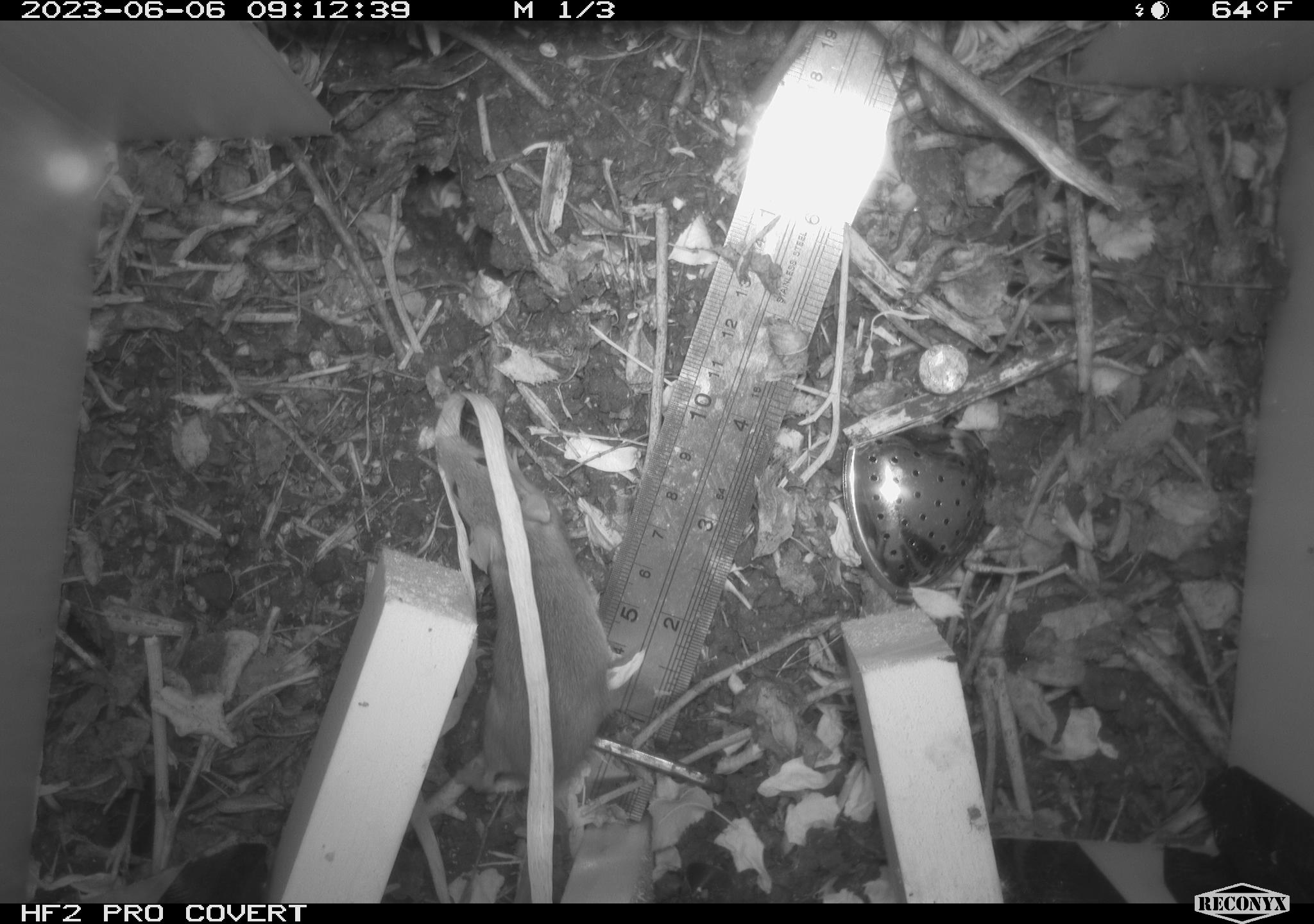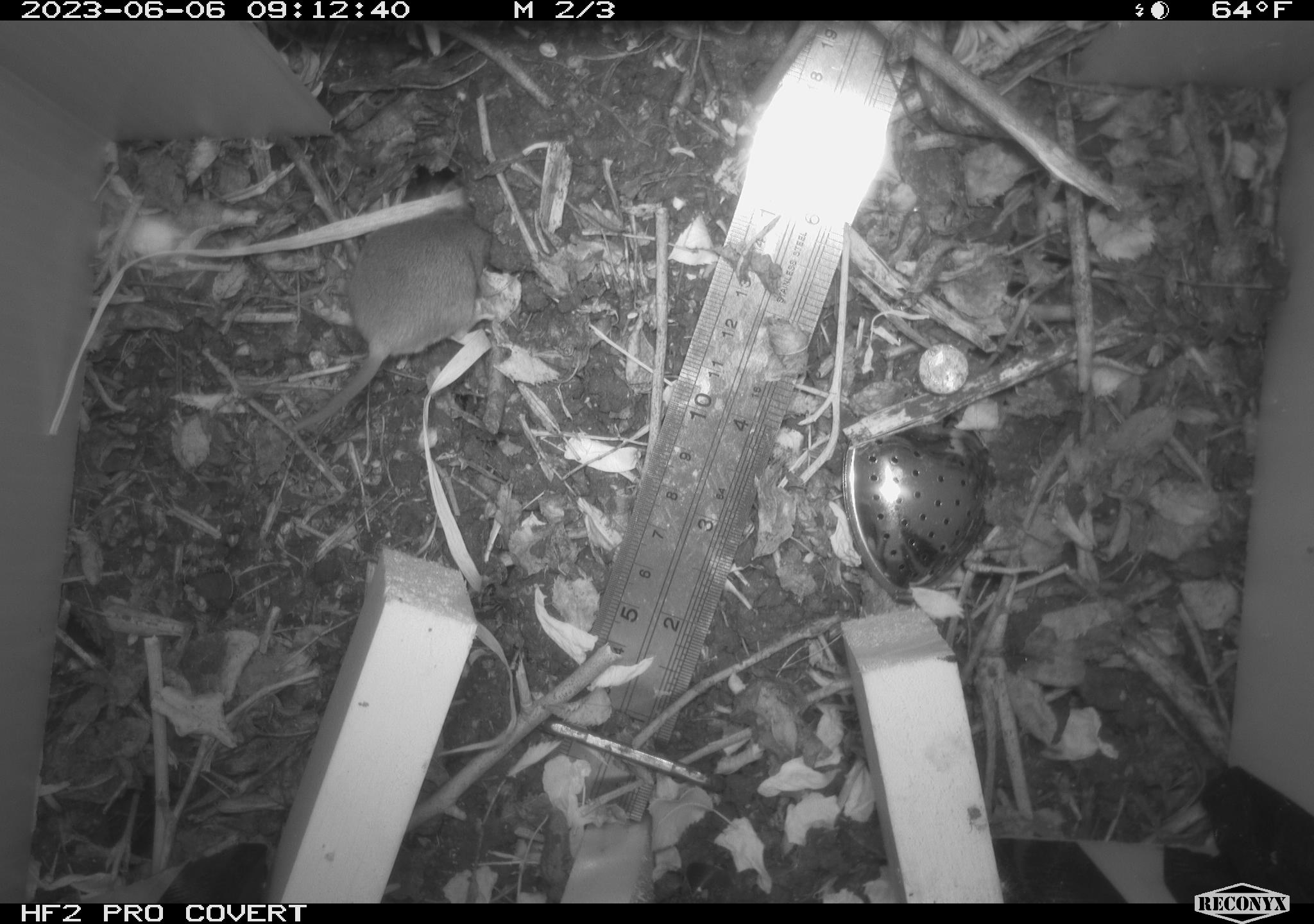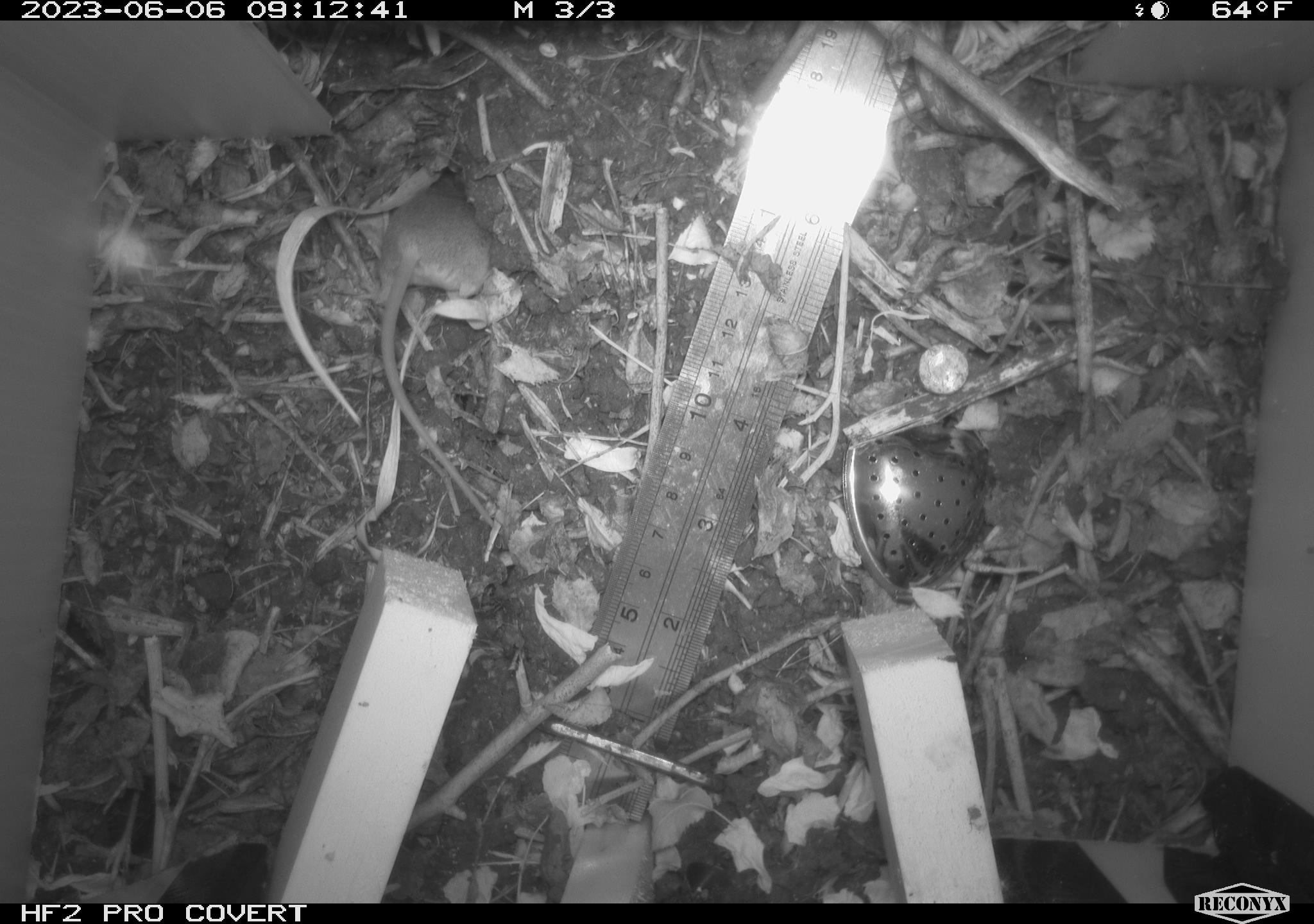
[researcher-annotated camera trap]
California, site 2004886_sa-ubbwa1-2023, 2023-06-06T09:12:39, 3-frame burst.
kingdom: Animalia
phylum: Chordata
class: Mammalia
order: Rodentia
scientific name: Rodentia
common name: rodent